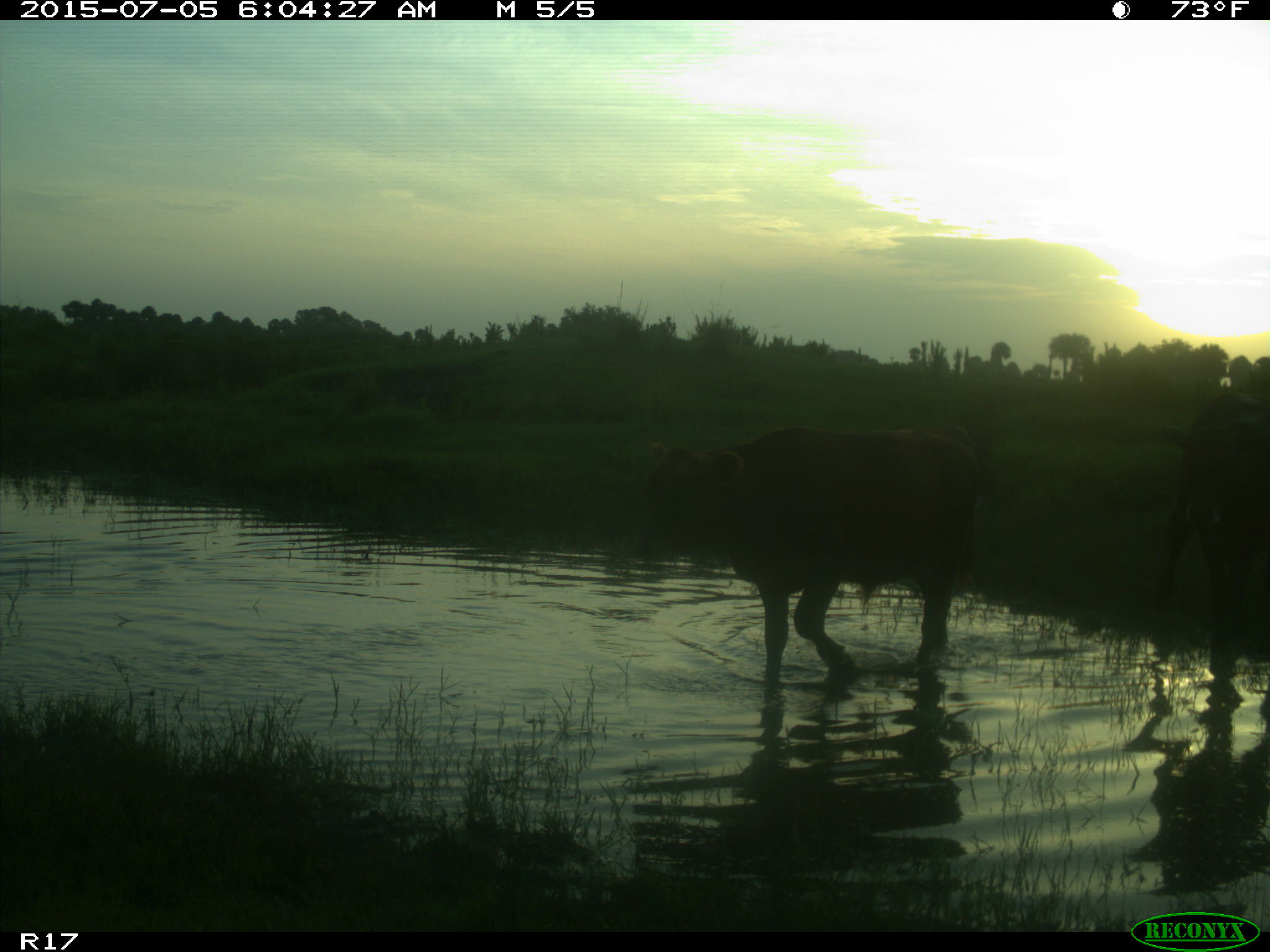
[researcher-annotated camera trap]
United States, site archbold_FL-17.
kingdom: Animalia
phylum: Chordata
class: Mammalia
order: Artiodactyla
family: Bovidae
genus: Bos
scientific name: Bos taurus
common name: domestic cow